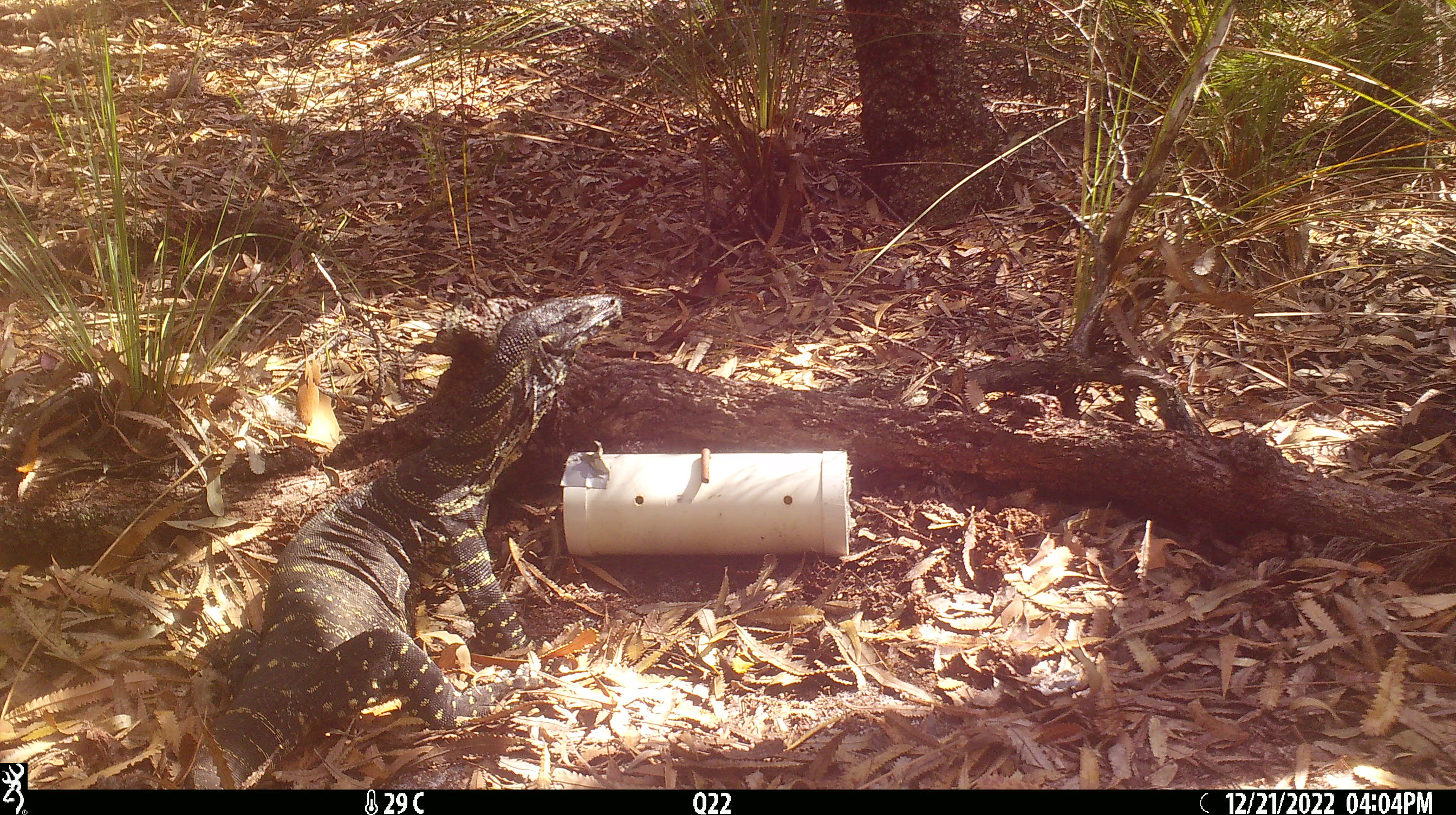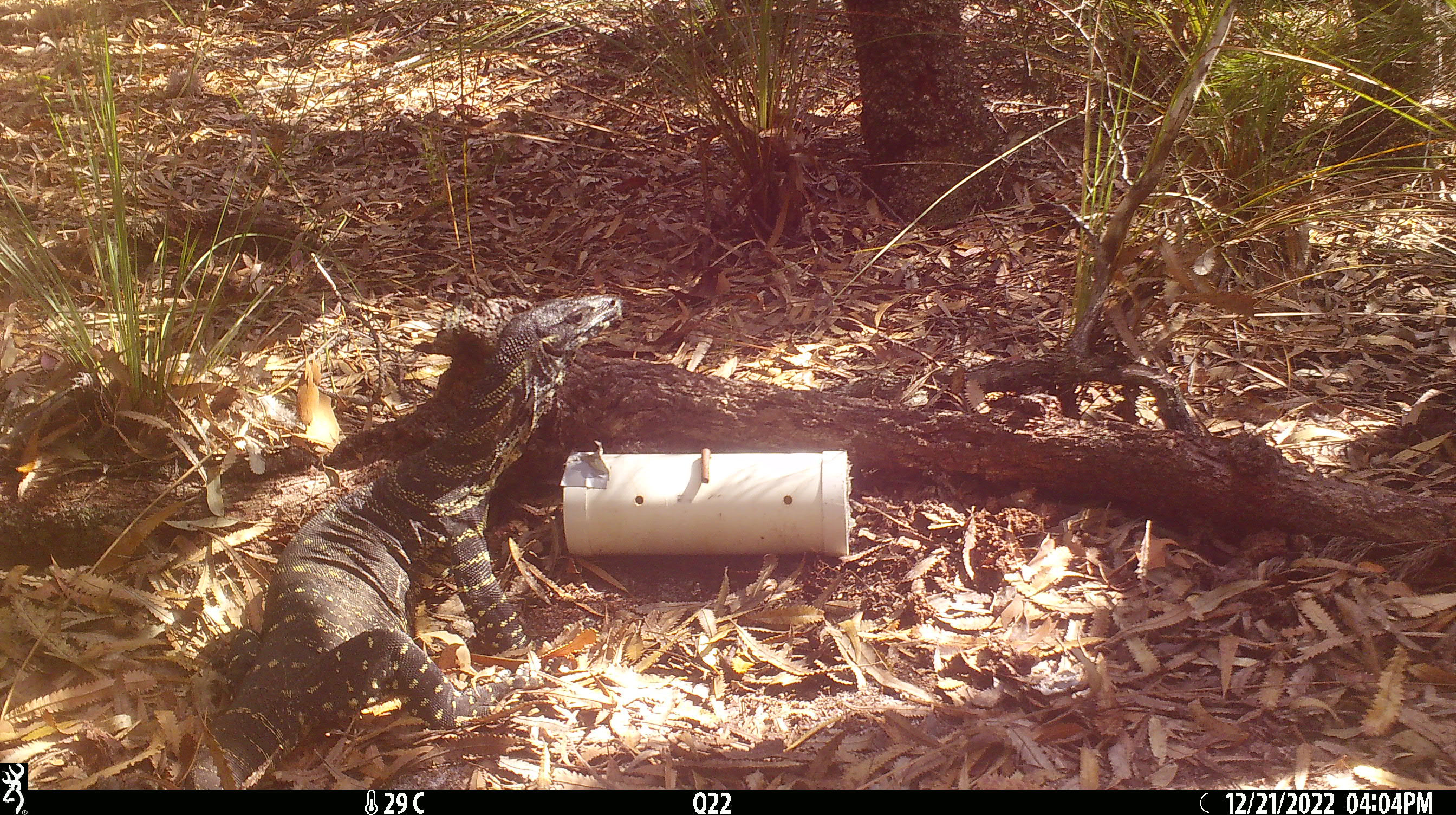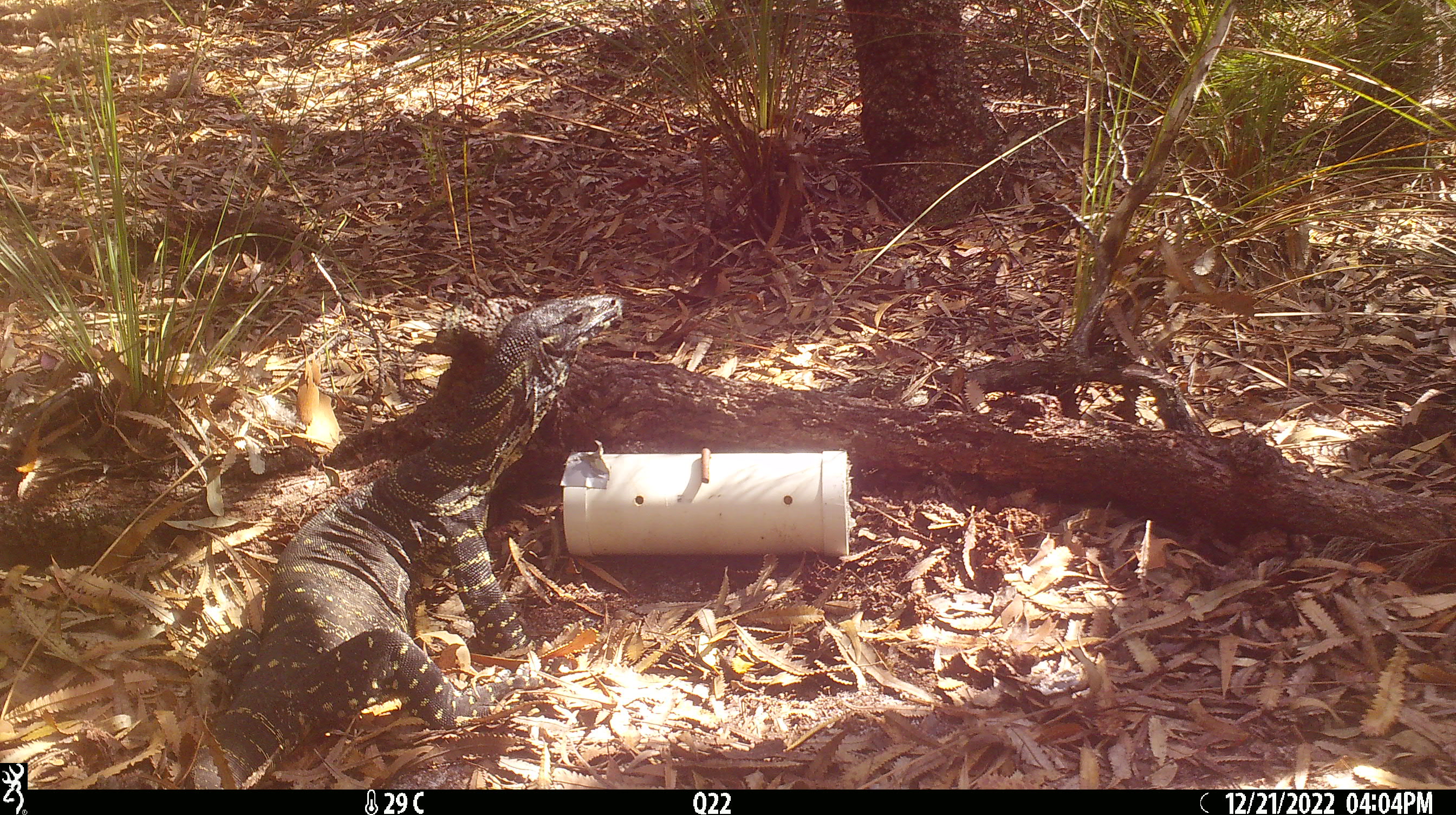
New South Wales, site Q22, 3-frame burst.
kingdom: Animalia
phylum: Chordata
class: Reptilia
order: Squamata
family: Varanidae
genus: Varanus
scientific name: Varanus varius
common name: lace monitor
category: goanna